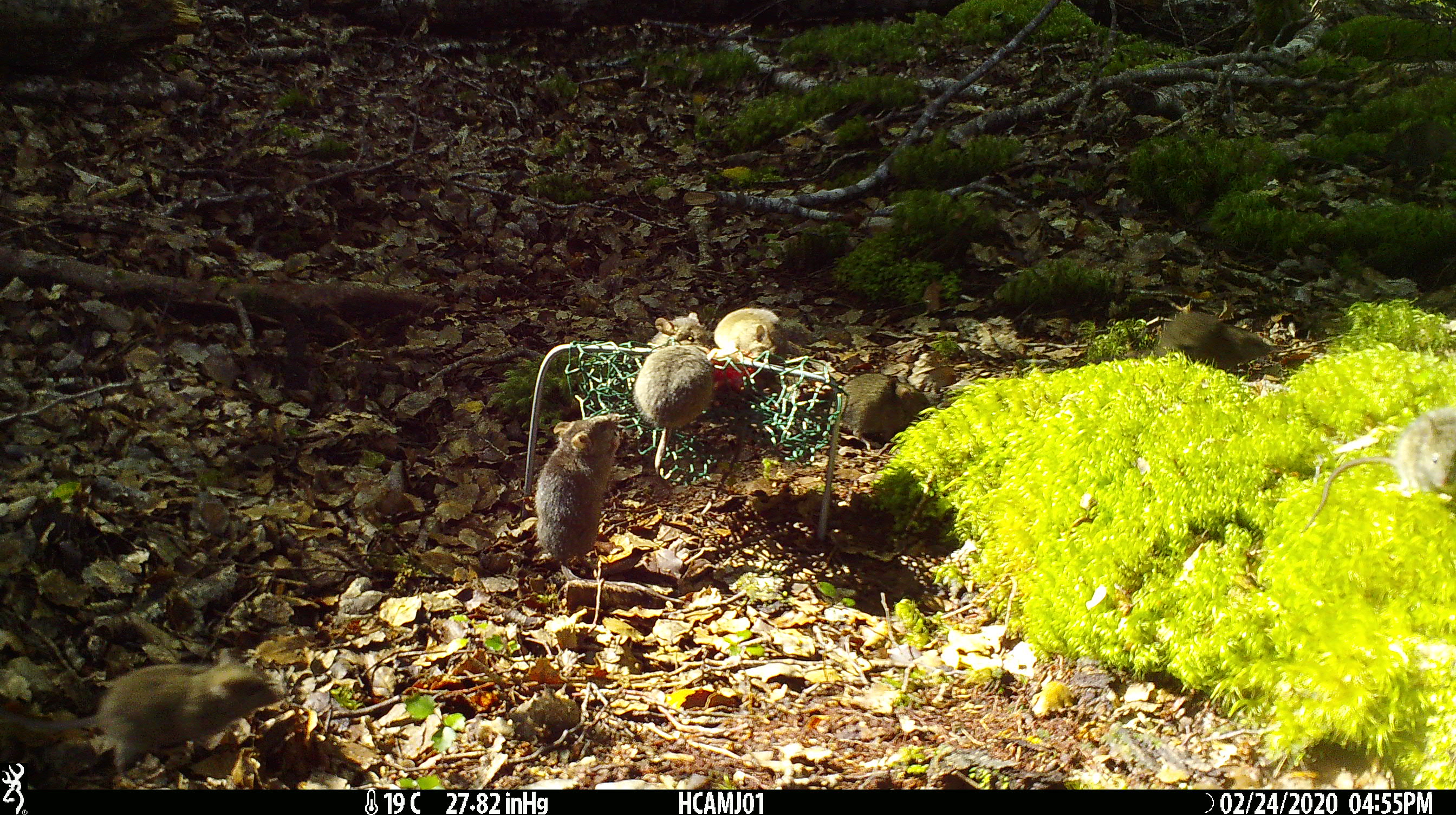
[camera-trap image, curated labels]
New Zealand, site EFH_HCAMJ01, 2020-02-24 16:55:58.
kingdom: Animalia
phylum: Chordata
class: Mammalia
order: Rodentia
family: Muridae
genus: Mus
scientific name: Mus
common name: mouse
Mouse (Mus).